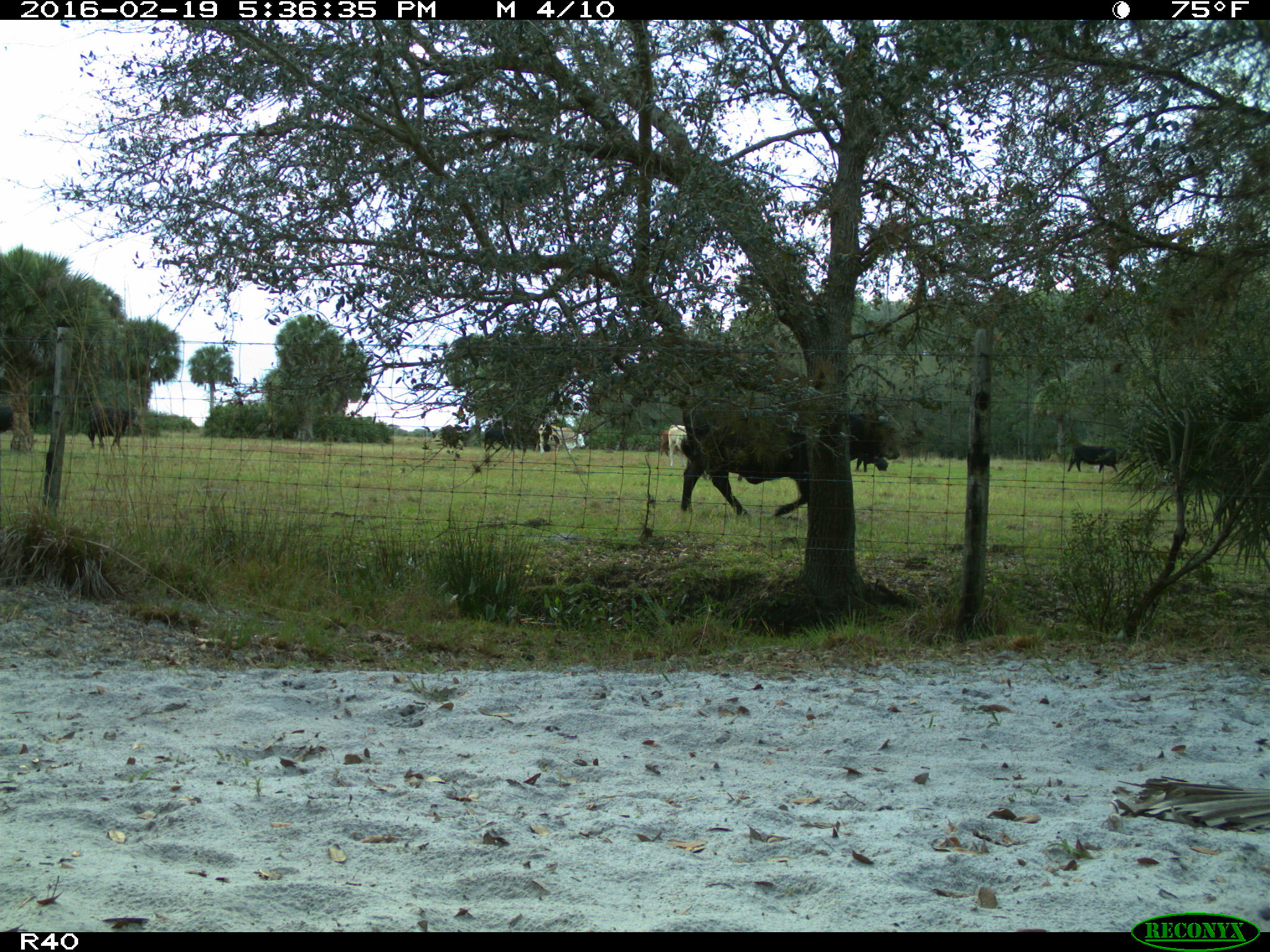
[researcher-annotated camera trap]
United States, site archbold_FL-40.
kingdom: Animalia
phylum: Chordata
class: Mammalia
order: Artiodactyla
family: Bovidae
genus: Bos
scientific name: Bos taurus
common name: domestic cow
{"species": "Bos taurus (domestic cow)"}